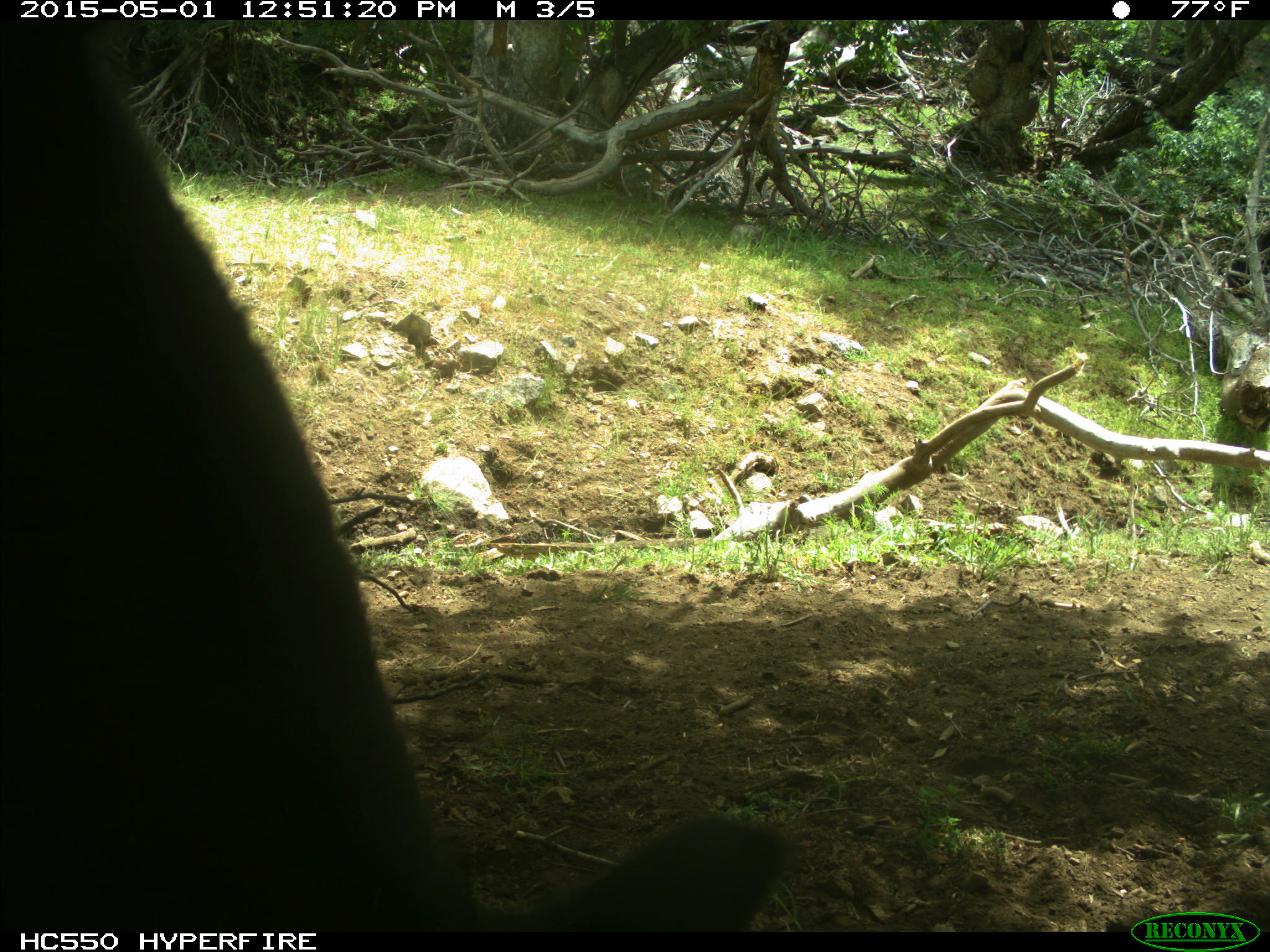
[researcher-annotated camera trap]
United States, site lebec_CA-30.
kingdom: Animalia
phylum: Chordata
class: Mammalia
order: Artiodactyla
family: Bovidae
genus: Bos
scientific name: Bos taurus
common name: domestic cow